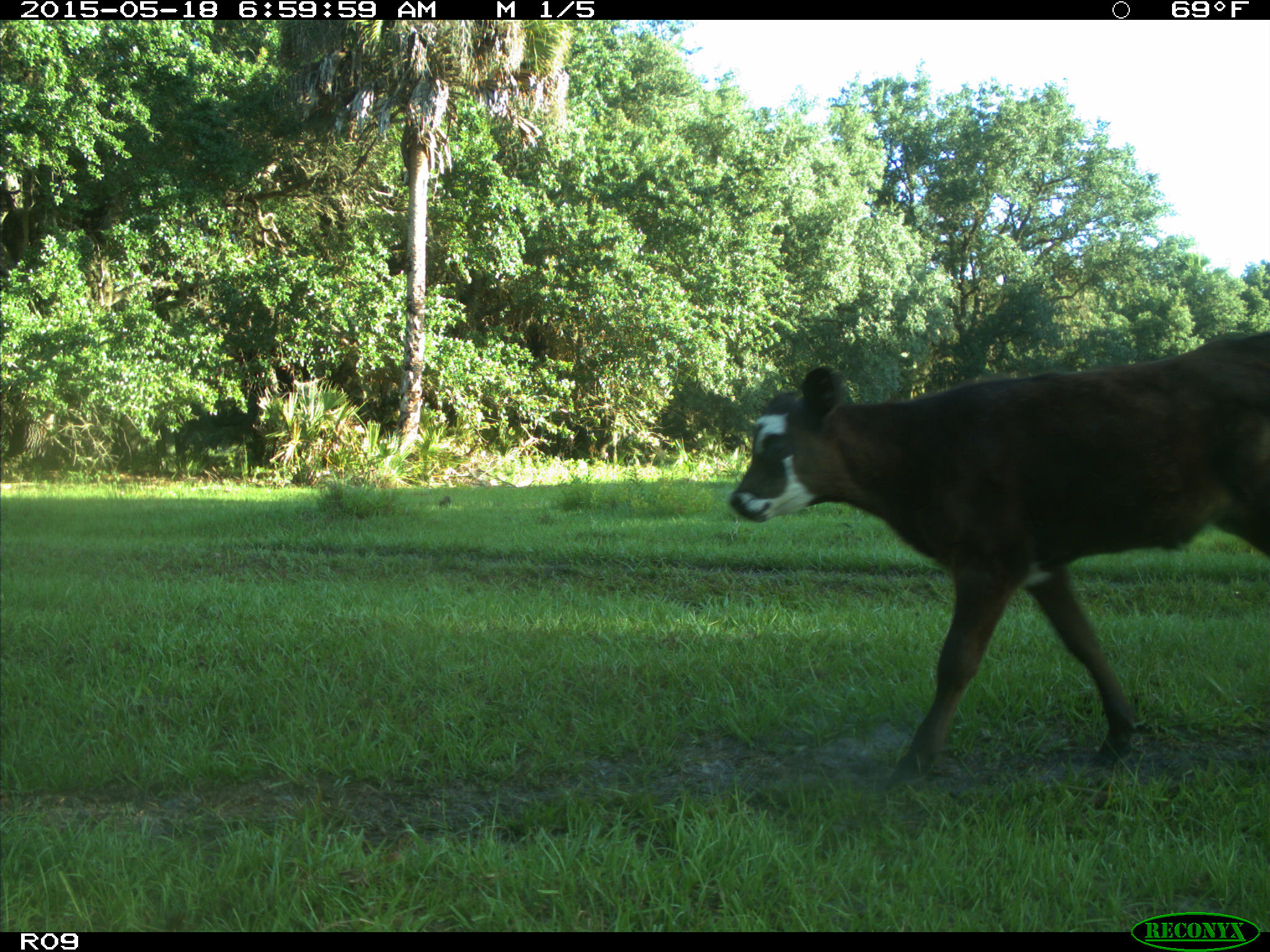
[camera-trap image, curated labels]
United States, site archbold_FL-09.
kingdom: Animalia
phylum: Chordata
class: Mammalia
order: Artiodactyla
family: Bovidae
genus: Bos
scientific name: Bos taurus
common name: domestic cow